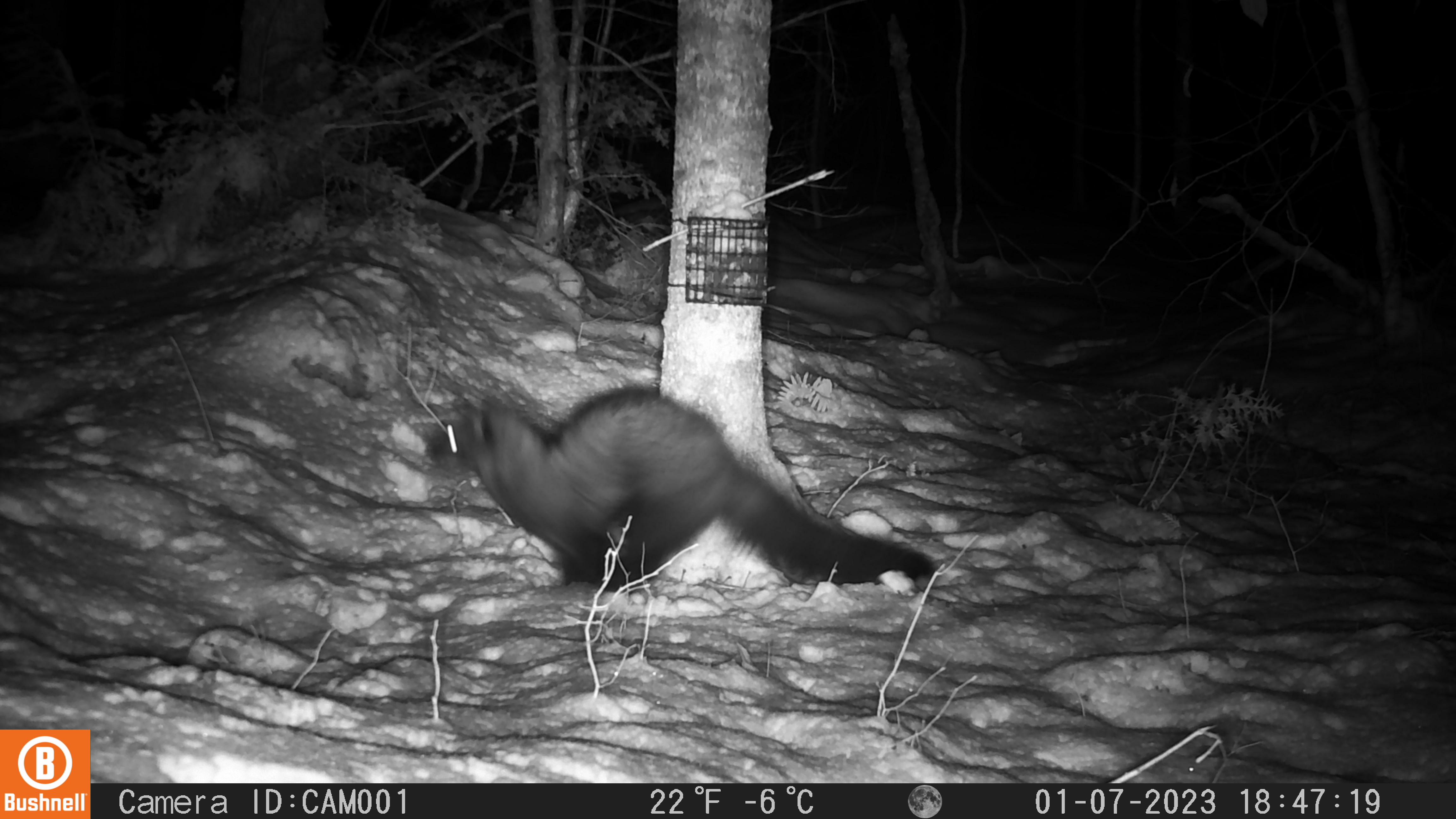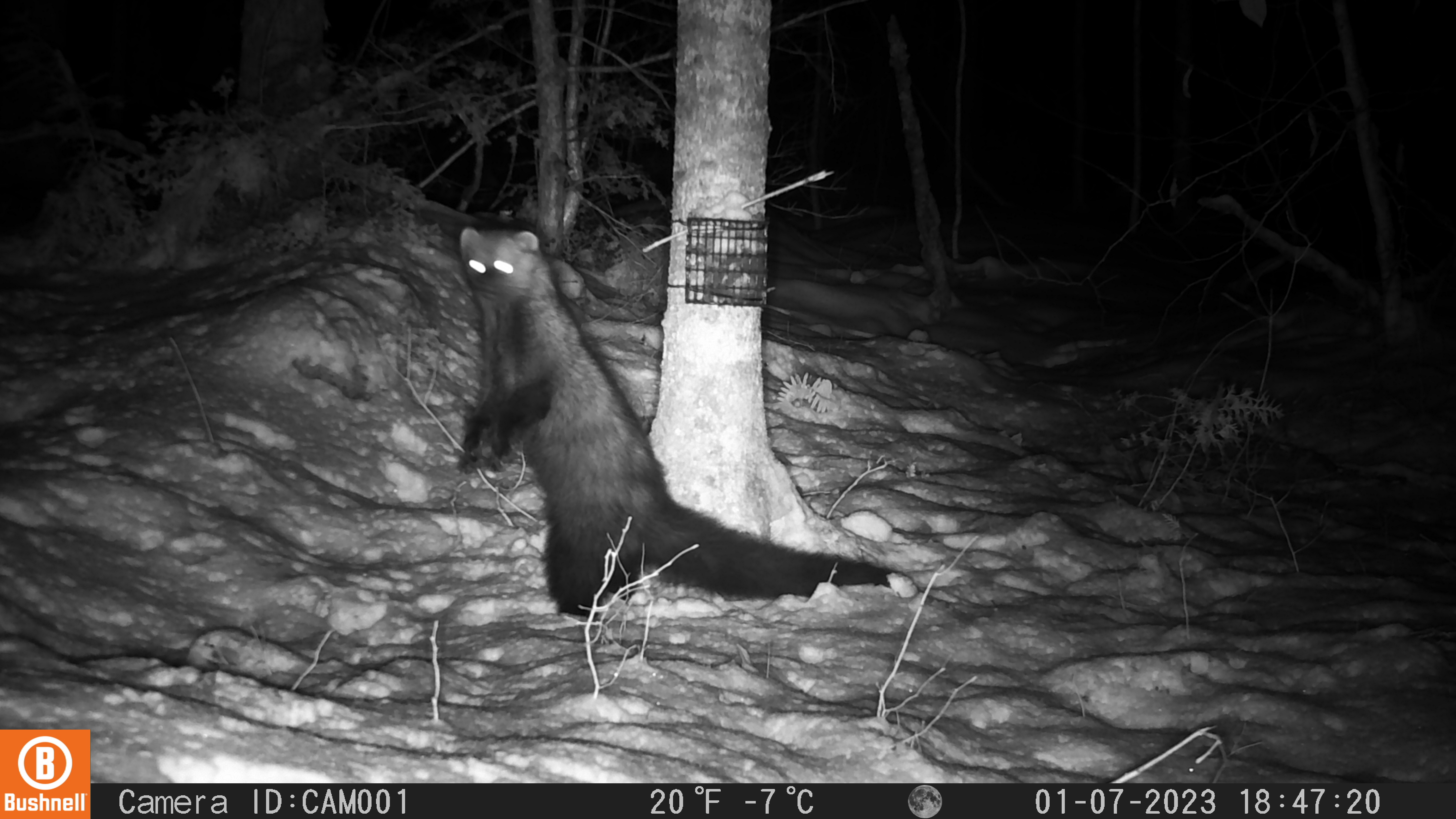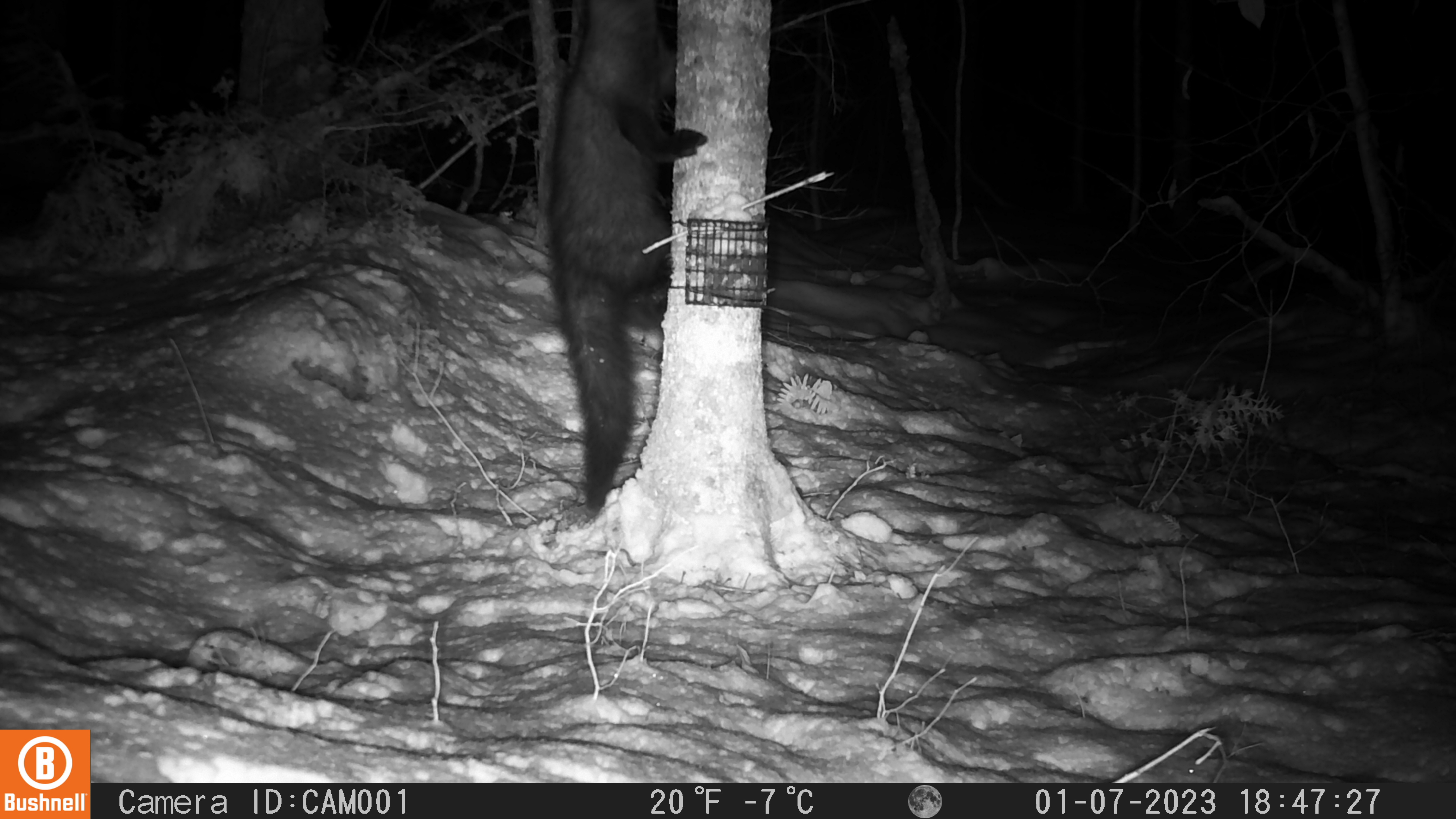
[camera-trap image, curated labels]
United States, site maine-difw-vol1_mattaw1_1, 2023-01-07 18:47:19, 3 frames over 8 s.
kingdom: Animalia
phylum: Chordata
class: Mammalia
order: Carnivora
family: Mustelidae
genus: Pekania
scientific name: Pekania pennanti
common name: fisher